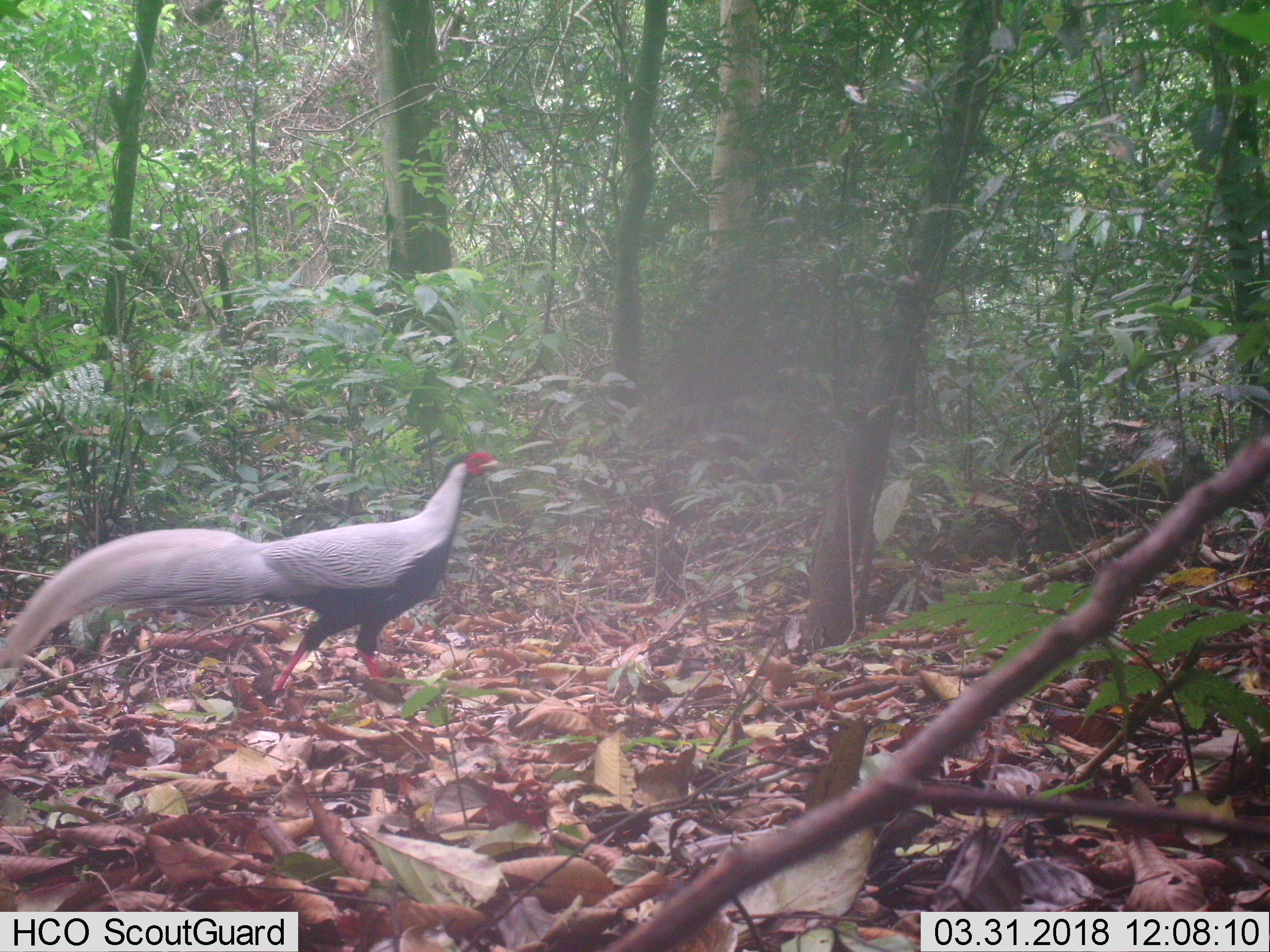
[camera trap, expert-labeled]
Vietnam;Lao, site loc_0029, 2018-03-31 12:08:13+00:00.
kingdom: Animalia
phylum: Chordata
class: Aves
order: Galliformes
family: Phasianidae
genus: Lophura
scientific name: Lophura nycthemera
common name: silver pheasant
Silver pheasant (Lophura nycthemera). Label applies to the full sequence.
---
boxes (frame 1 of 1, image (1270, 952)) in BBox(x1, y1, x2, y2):
silver pheasant: BBox(0, 447, 505, 702)